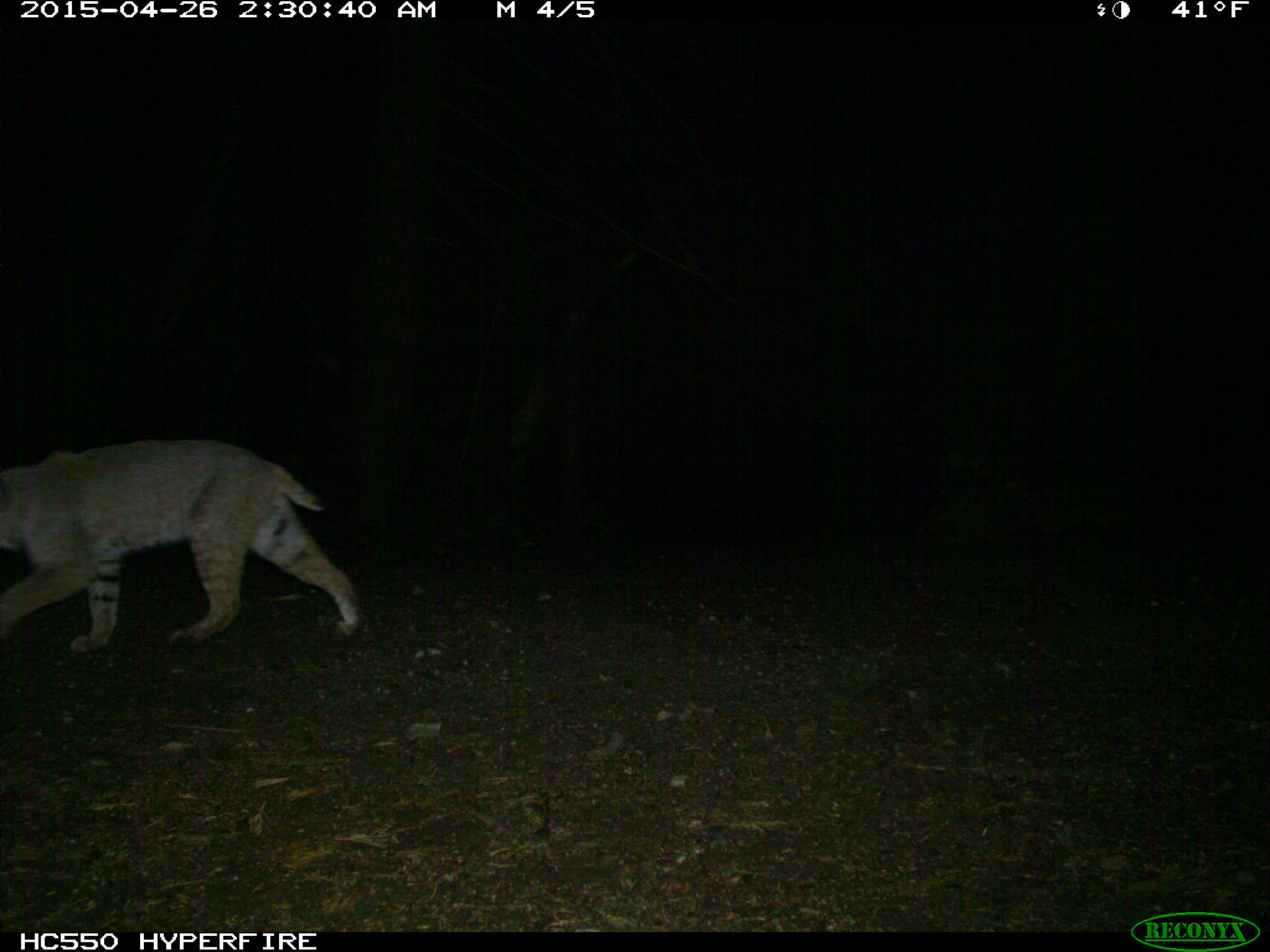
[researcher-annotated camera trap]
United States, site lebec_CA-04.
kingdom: Animalia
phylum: Chordata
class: Mammalia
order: Carnivora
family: Felidae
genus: Lynx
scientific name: Lynx rufus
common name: bobcat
Lynx rufus (bobcat).